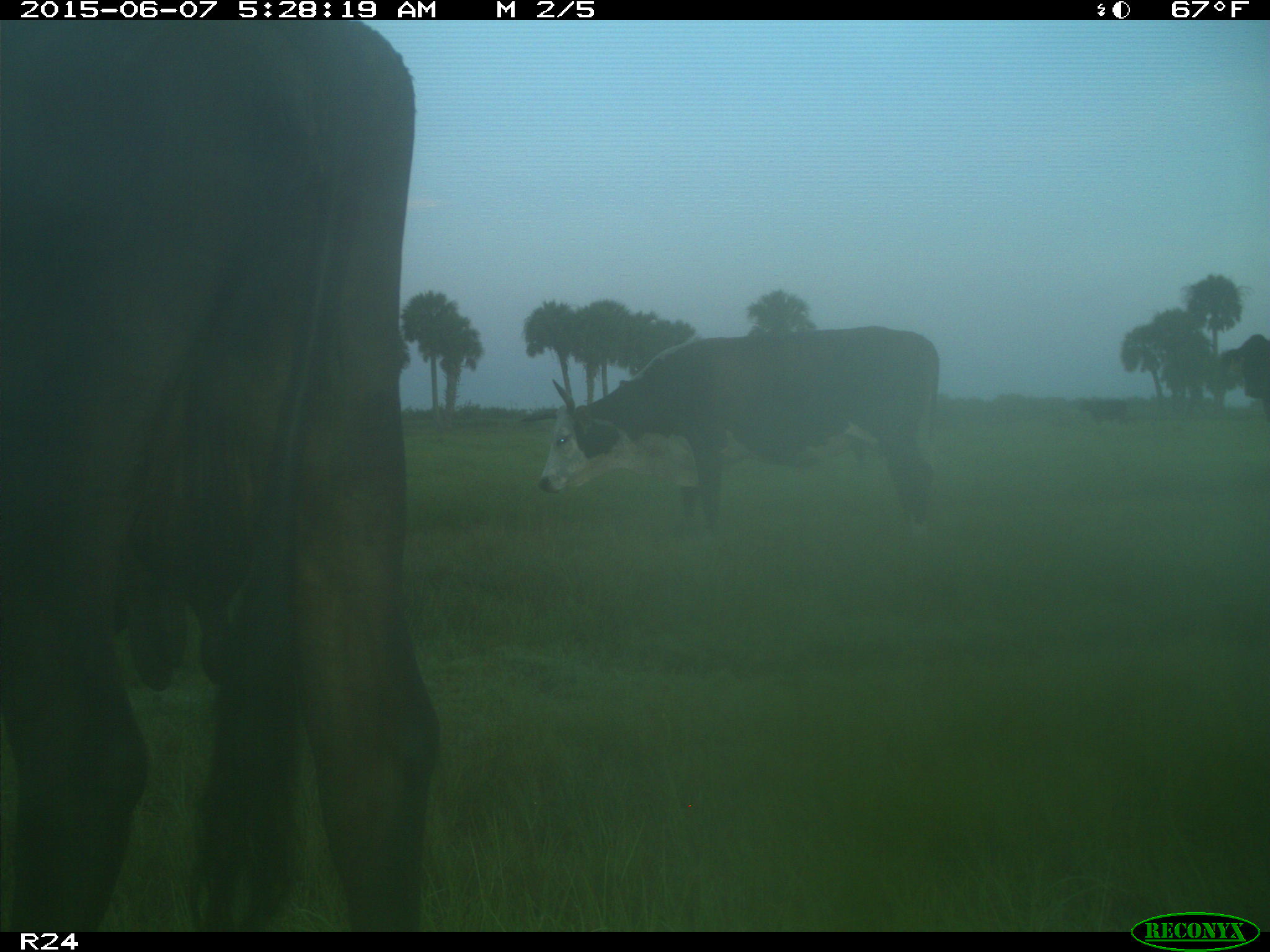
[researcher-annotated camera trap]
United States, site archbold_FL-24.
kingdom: Animalia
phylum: Chordata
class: Mammalia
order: Artiodactyla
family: Bovidae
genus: Bos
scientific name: Bos taurus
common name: domestic cow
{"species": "Bos taurus (domestic cow)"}